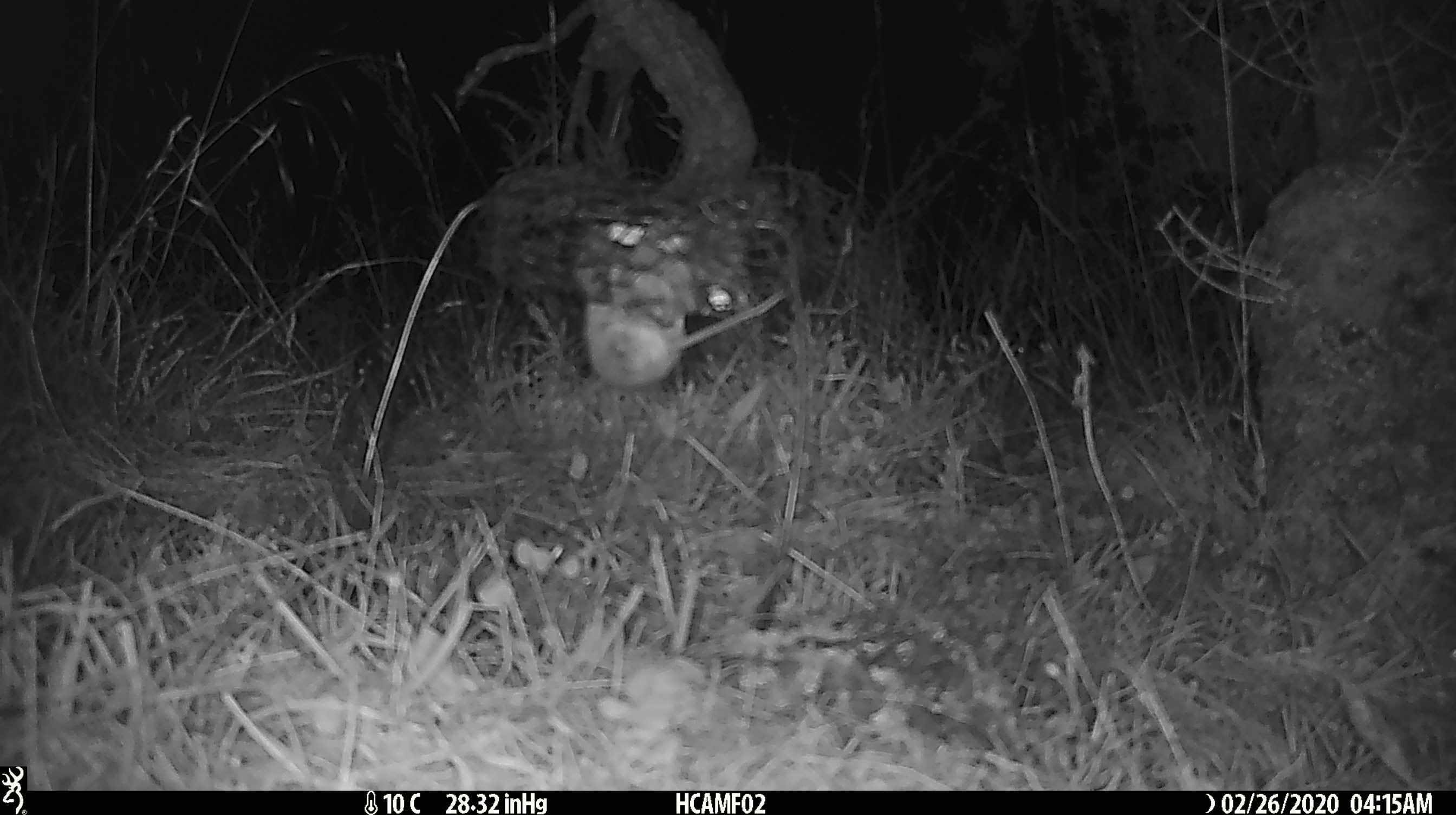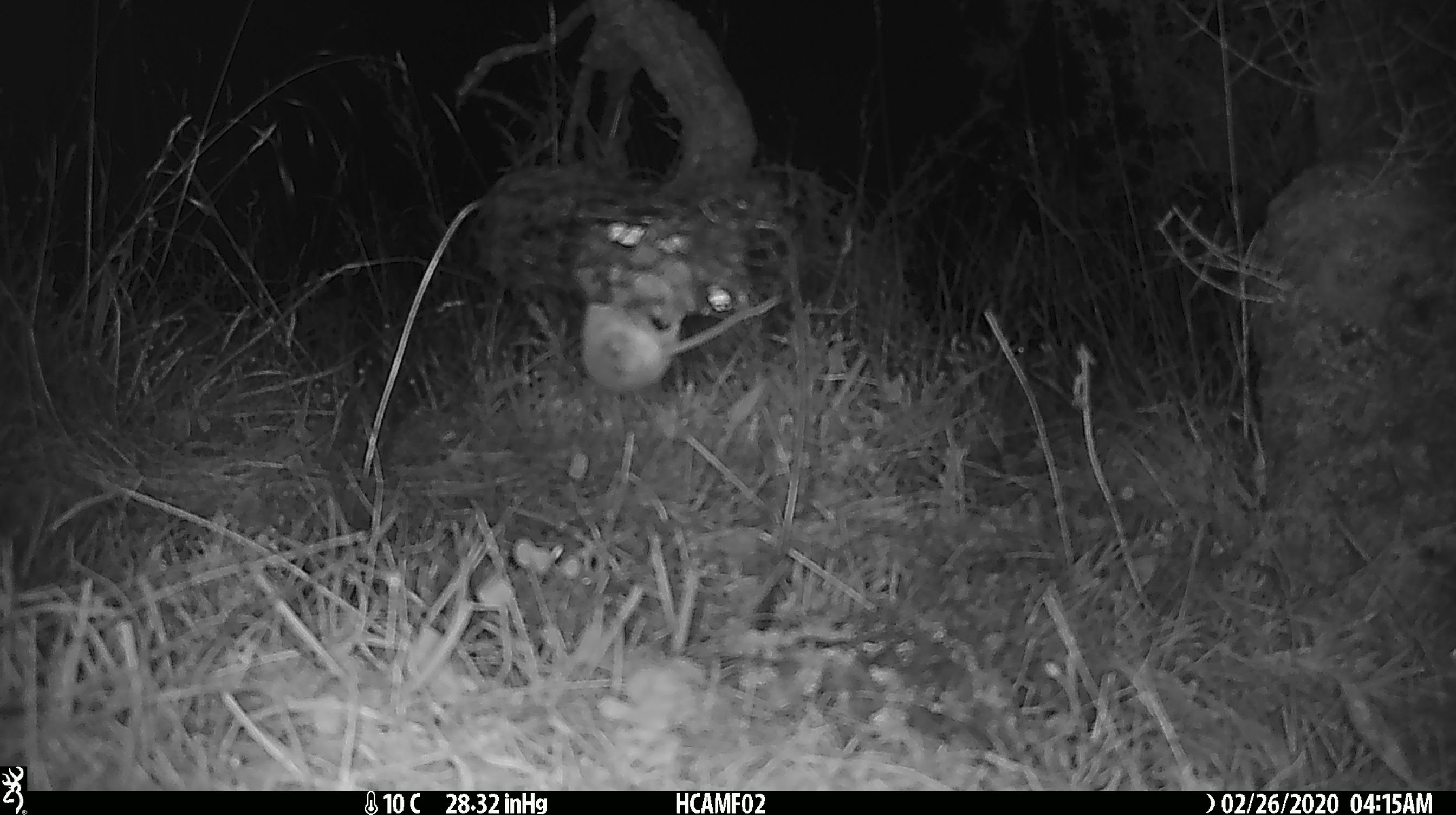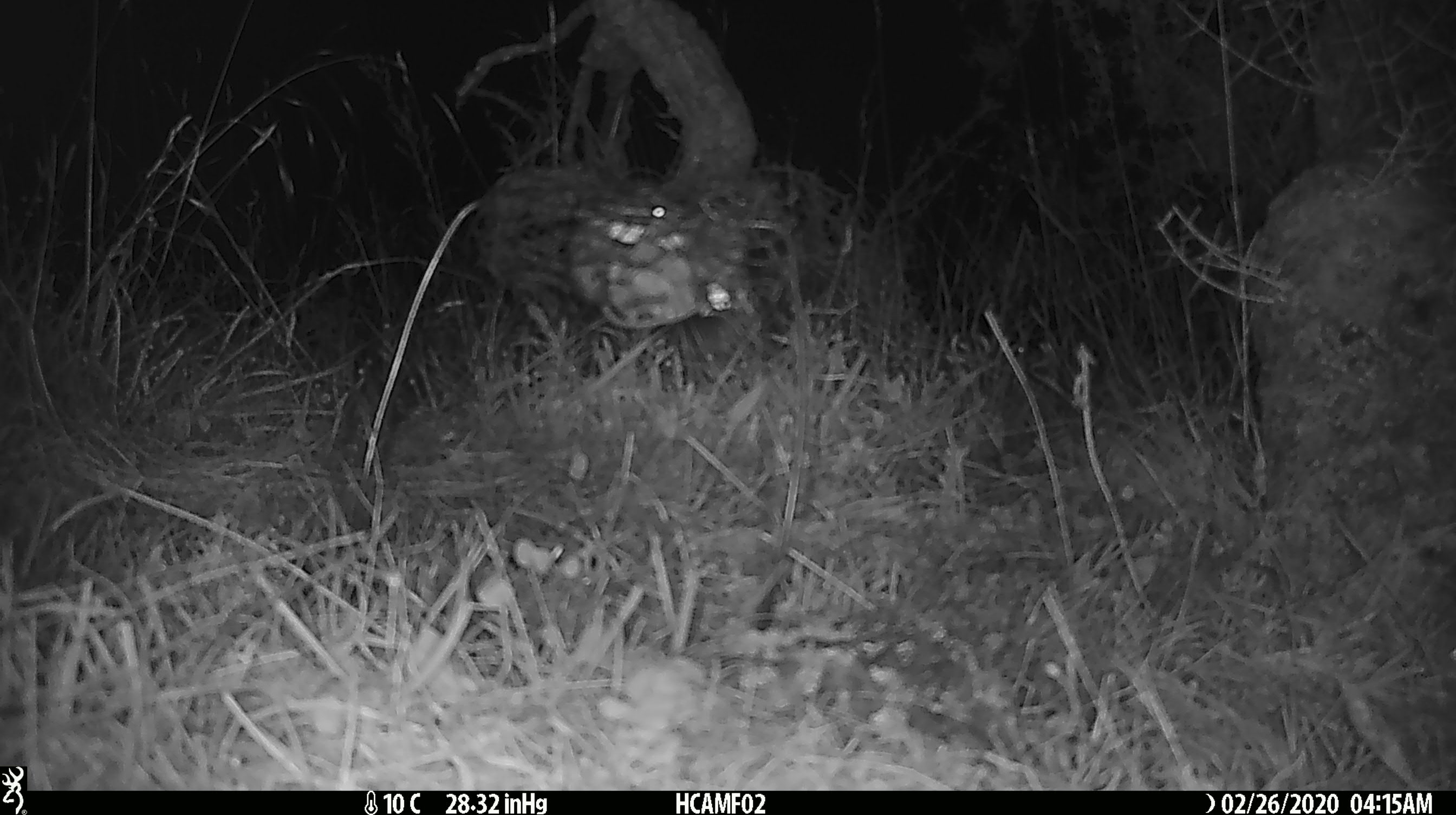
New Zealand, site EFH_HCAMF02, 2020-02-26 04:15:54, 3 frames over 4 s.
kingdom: Animalia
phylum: Chordata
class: Mammalia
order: Rodentia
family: Muridae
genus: Mus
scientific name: Mus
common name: mouse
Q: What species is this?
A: Mouse (Mus).